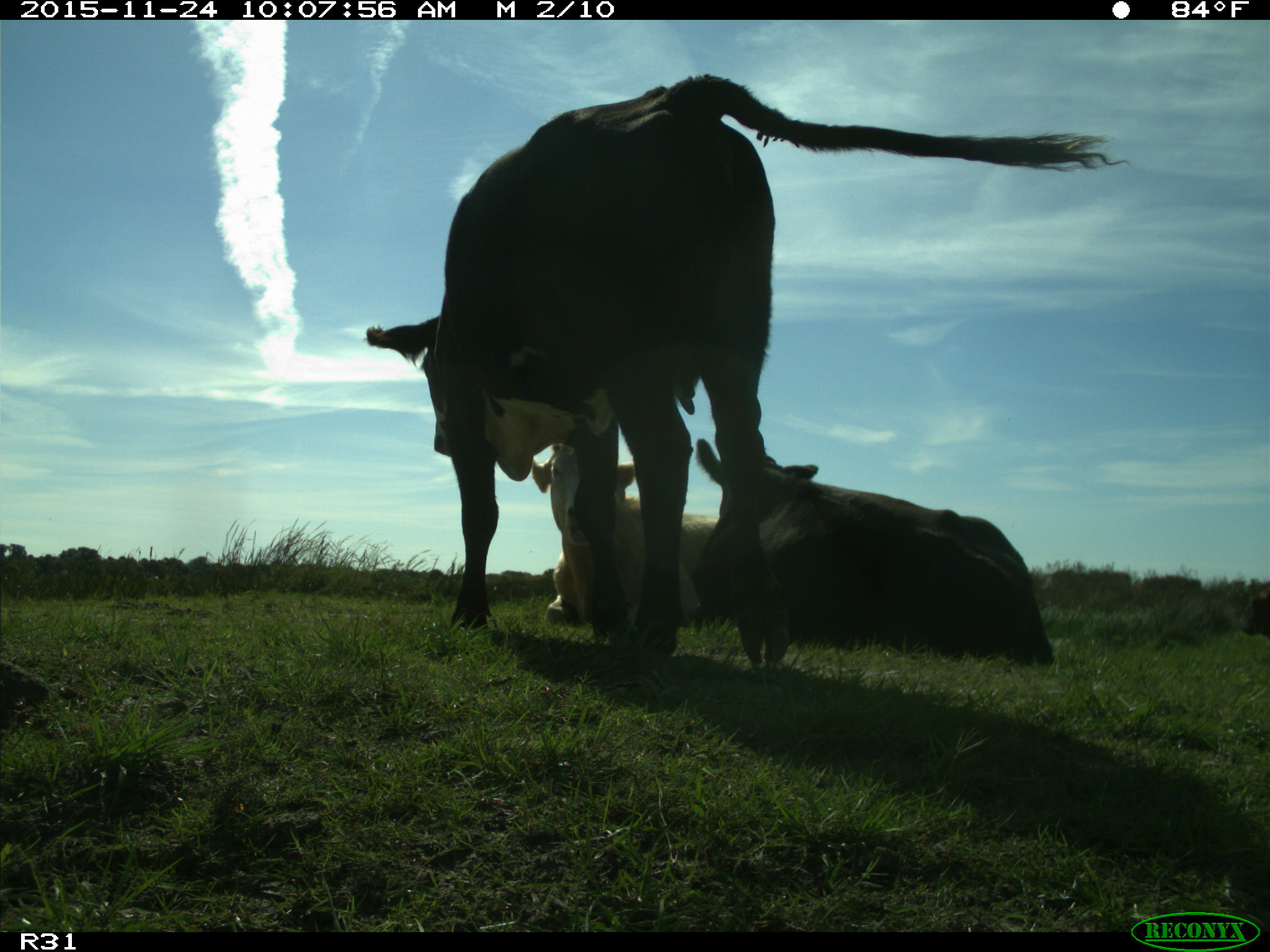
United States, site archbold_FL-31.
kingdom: Animalia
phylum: Chordata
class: Mammalia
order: Artiodactyla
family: Bovidae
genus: Bos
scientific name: Bos taurus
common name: domestic cow